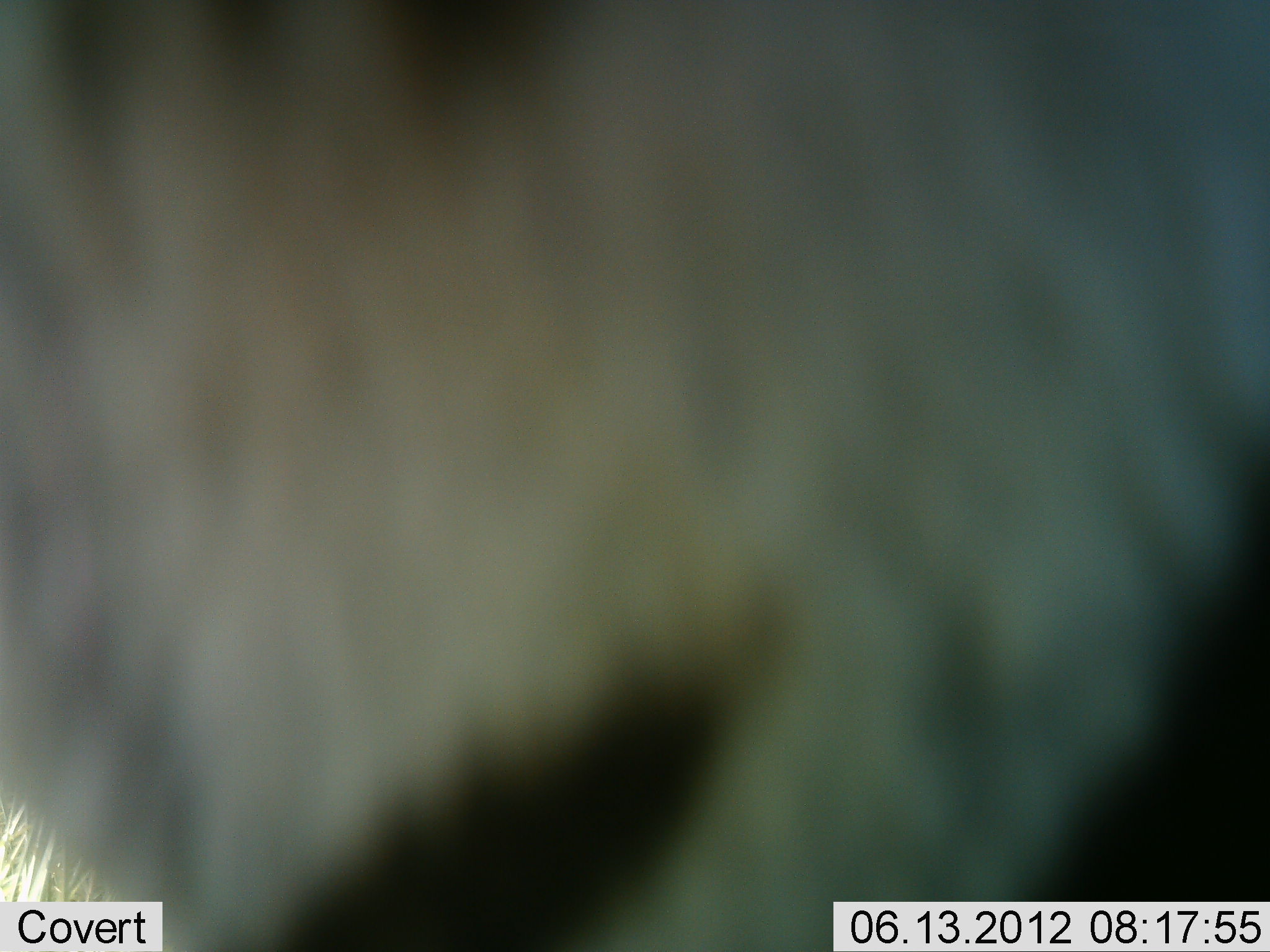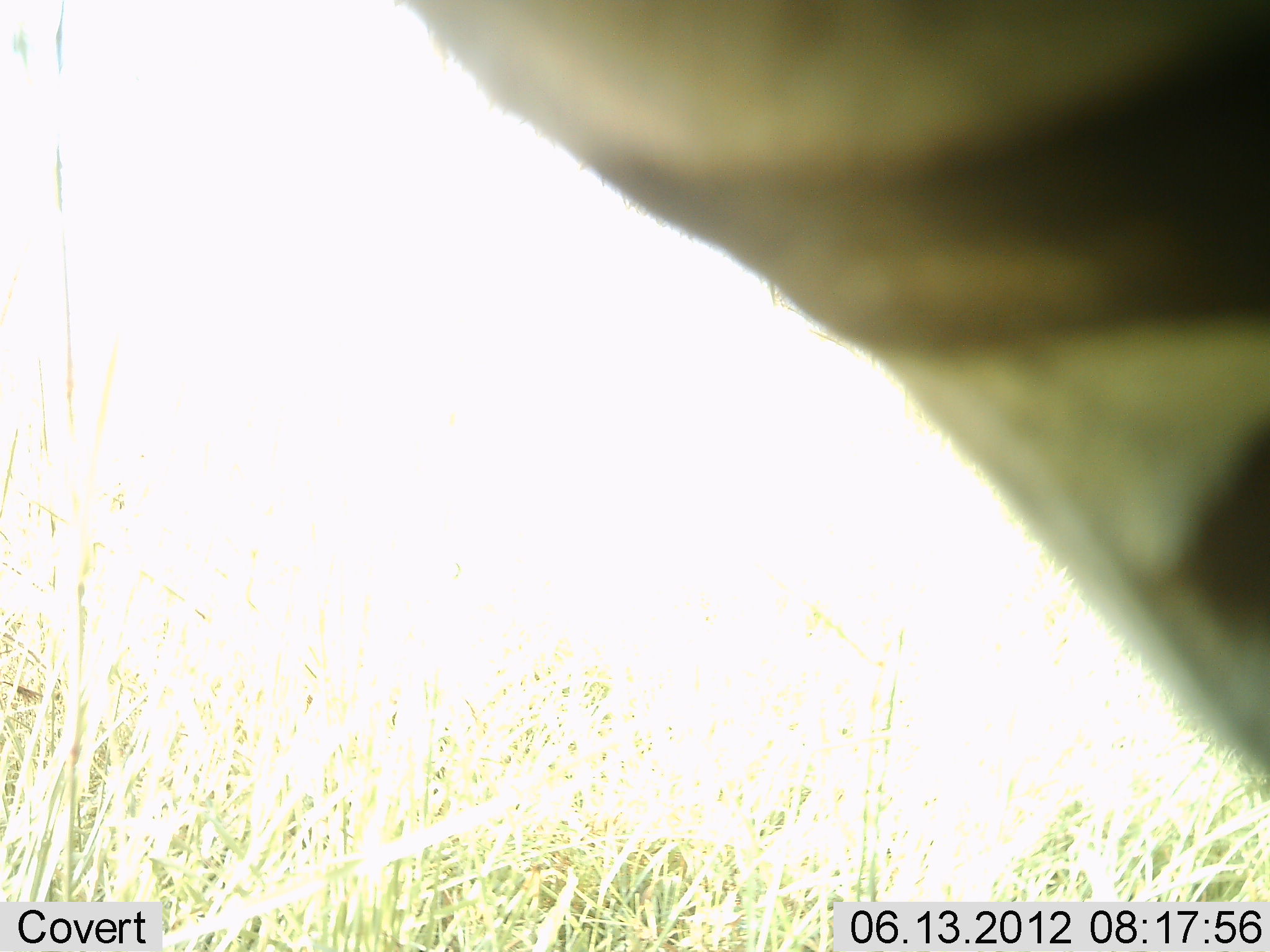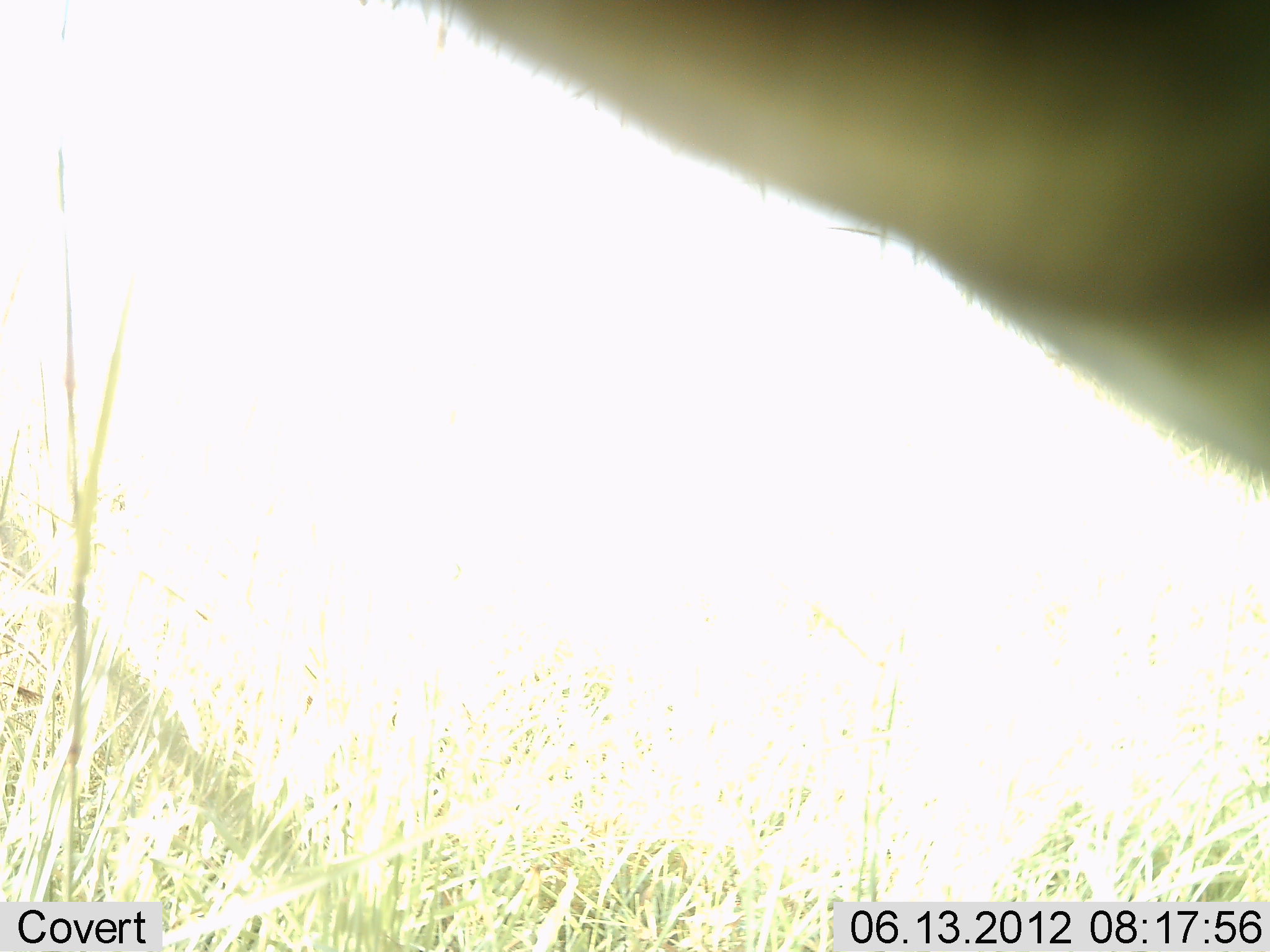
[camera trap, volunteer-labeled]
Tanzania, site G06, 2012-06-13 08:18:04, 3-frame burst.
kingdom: Animalia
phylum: Chordata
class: Mammalia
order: Perissodactyla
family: Equidae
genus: Equus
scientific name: Equus quagga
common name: plains zebra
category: zebra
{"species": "zebra (plains zebra) (Equus quagga)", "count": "1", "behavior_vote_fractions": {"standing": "50%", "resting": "0%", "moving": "30%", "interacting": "0%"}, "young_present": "0%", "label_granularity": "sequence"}